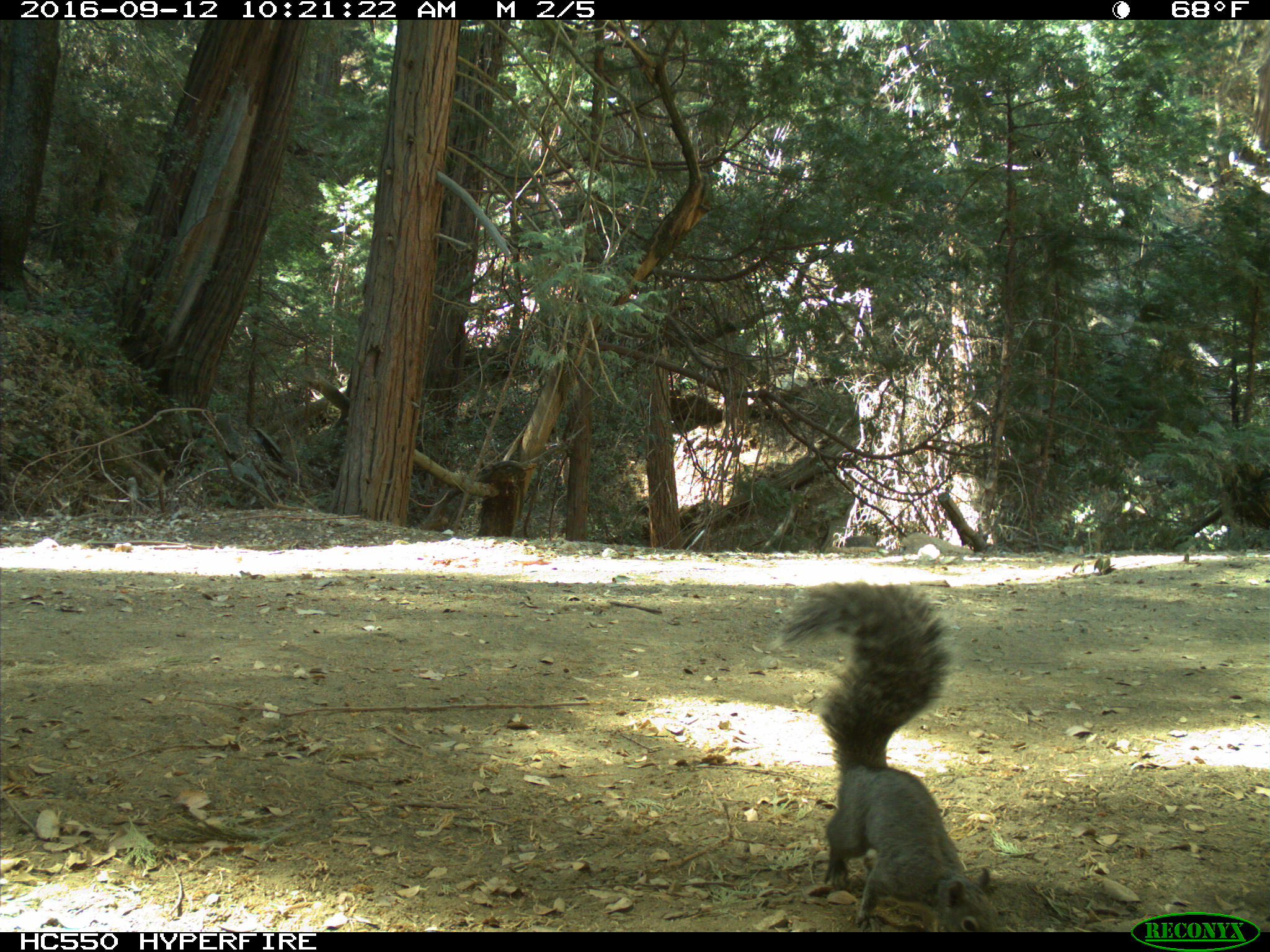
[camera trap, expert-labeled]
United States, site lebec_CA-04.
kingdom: Animalia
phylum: Chordata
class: Mammalia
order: Rodentia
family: Sciuridae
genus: Sciurus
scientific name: Sciurus carolinensis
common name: eastern gray squirrel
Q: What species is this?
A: Sciurus carolinensis (eastern gray squirrel).